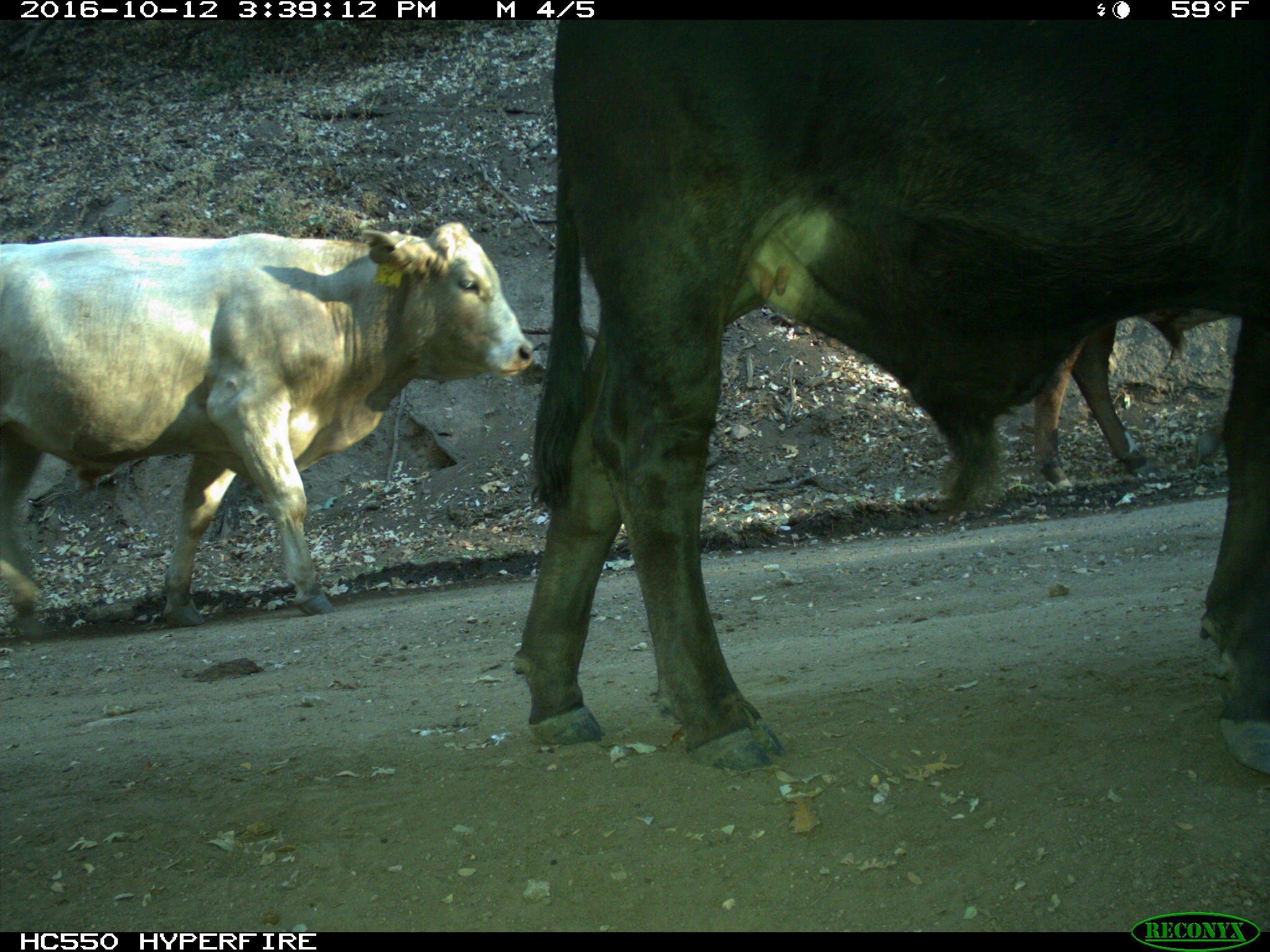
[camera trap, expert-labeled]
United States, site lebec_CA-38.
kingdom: Animalia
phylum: Chordata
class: Mammalia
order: Artiodactyla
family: Bovidae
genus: Bos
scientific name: Bos taurus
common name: domestic cow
Bos taurus (domestic cow).